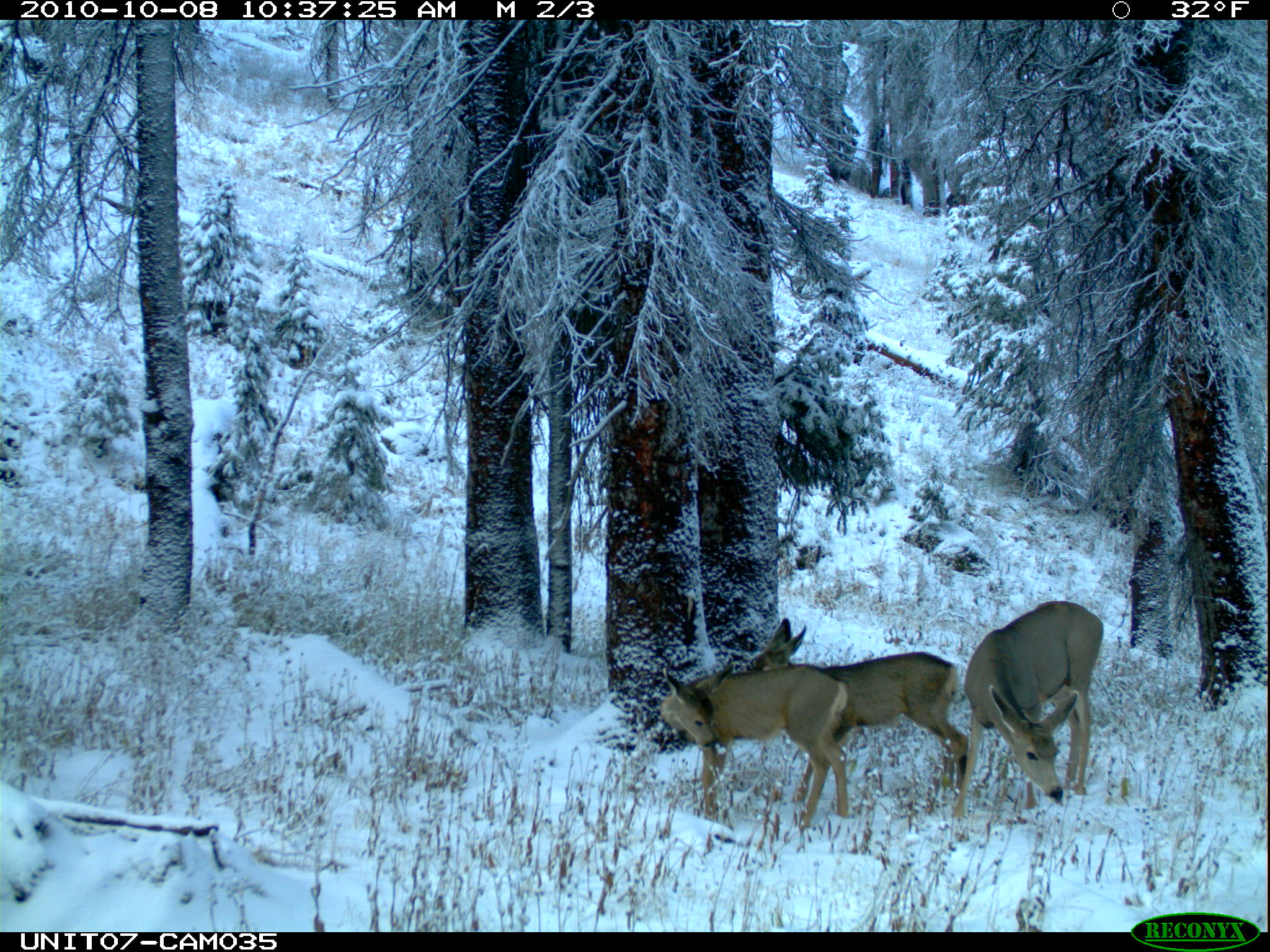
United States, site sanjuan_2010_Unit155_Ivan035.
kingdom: Animalia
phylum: Chordata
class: Mammalia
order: Artiodactyla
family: Cervidae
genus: Odocoileus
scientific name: Odocoileus hemionus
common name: mule deer